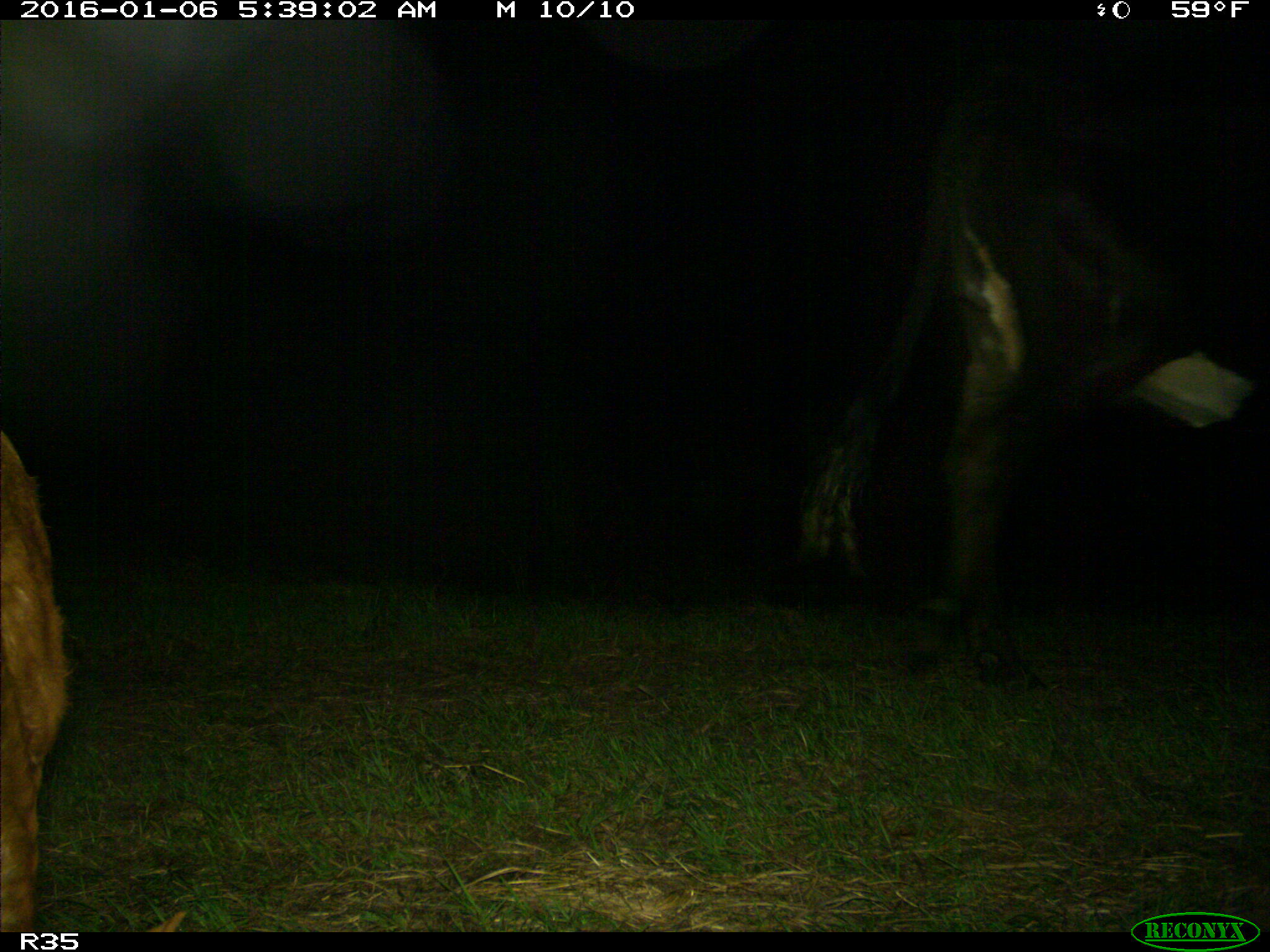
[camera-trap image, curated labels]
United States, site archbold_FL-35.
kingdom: Animalia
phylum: Chordata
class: Mammalia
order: Artiodactyla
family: Bovidae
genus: Bos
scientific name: Bos taurus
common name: domestic cow